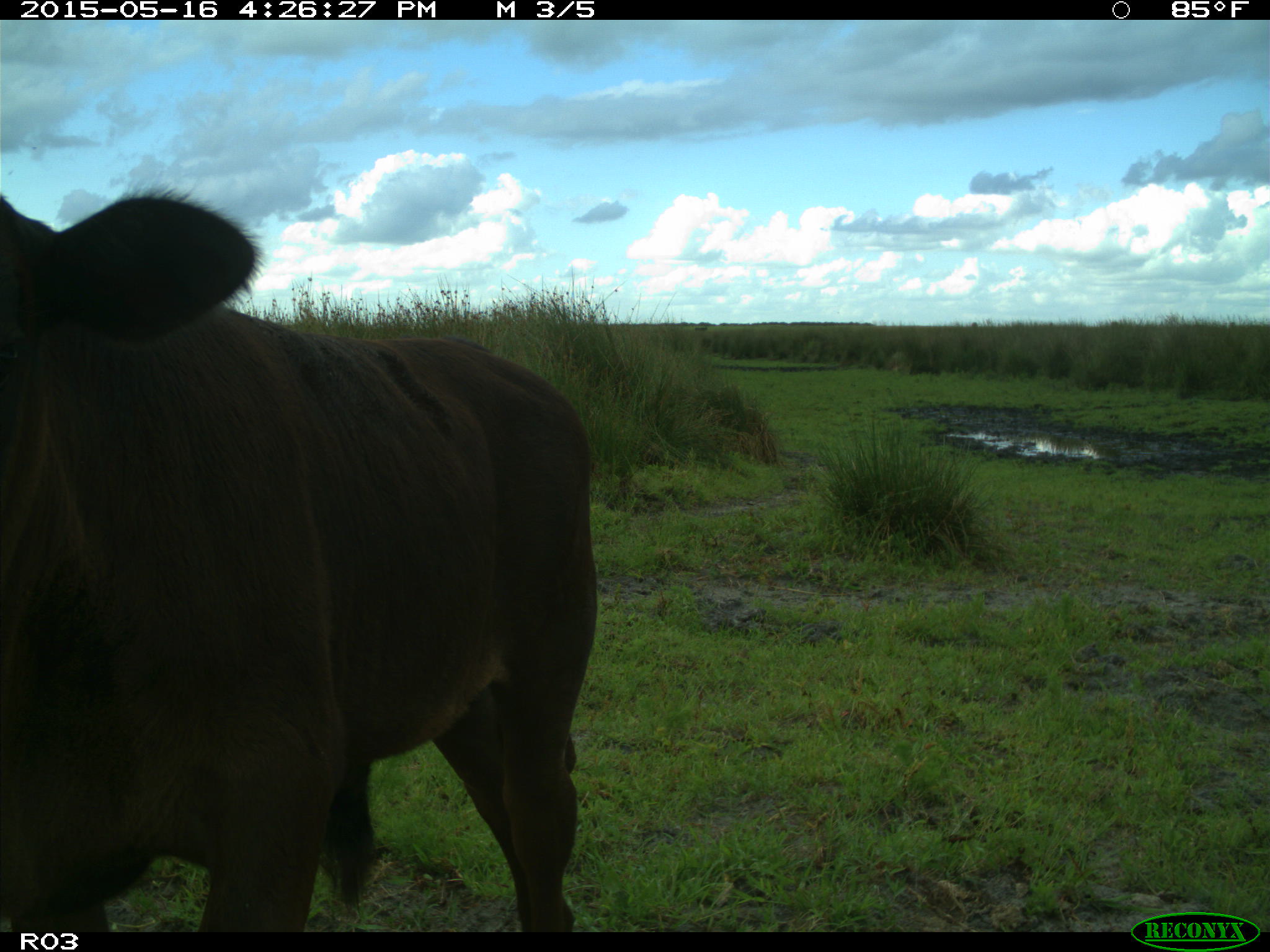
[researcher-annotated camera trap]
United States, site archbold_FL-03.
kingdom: Animalia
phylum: Chordata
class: Mammalia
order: Artiodactyla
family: Bovidae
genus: Bos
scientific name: Bos taurus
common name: domestic cow